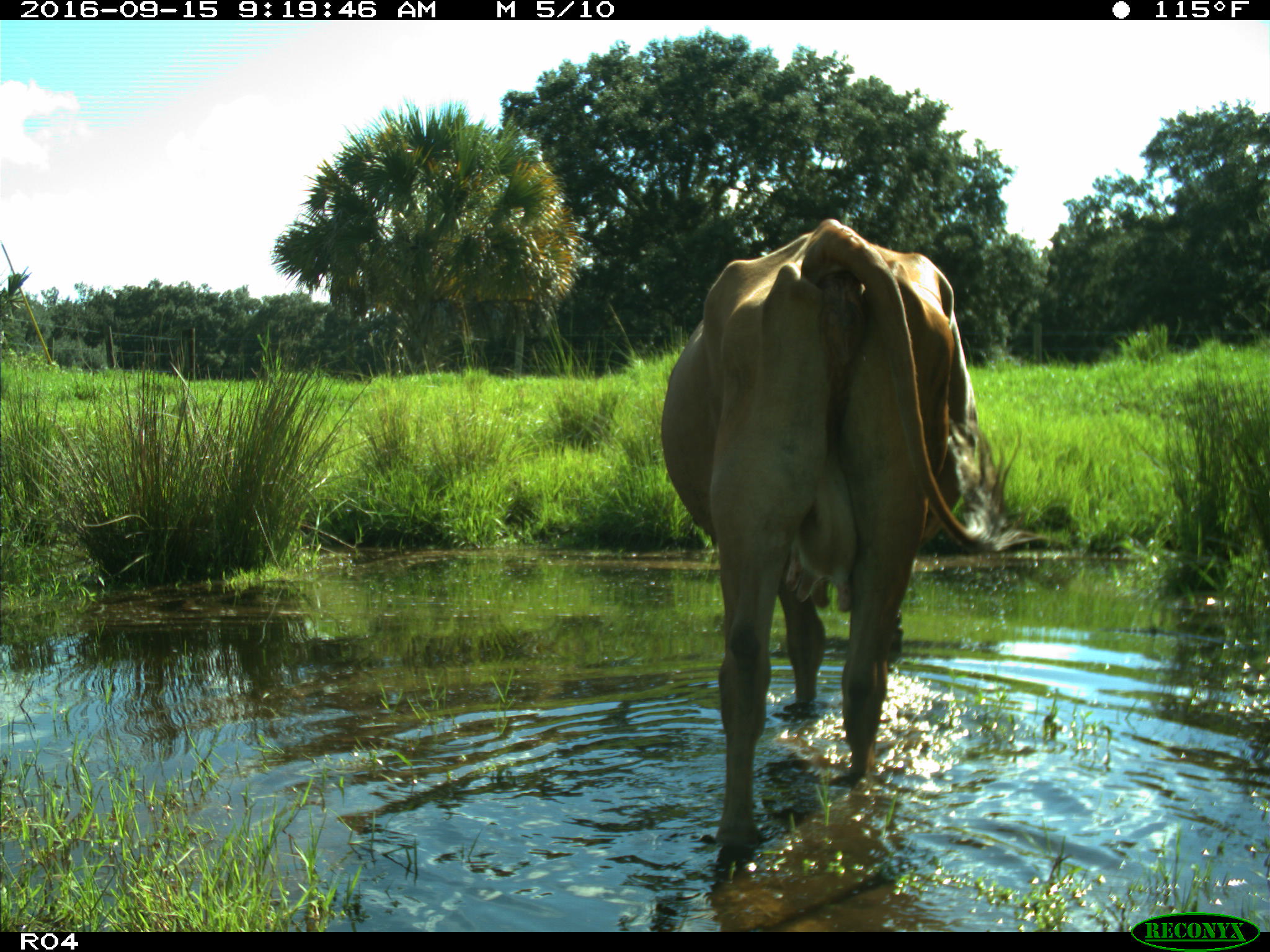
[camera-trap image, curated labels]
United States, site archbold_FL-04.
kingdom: Animalia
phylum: Chordata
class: Mammalia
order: Artiodactyla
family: Bovidae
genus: Bos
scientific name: Bos taurus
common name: domestic cow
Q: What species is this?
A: Bos taurus (domestic cow).